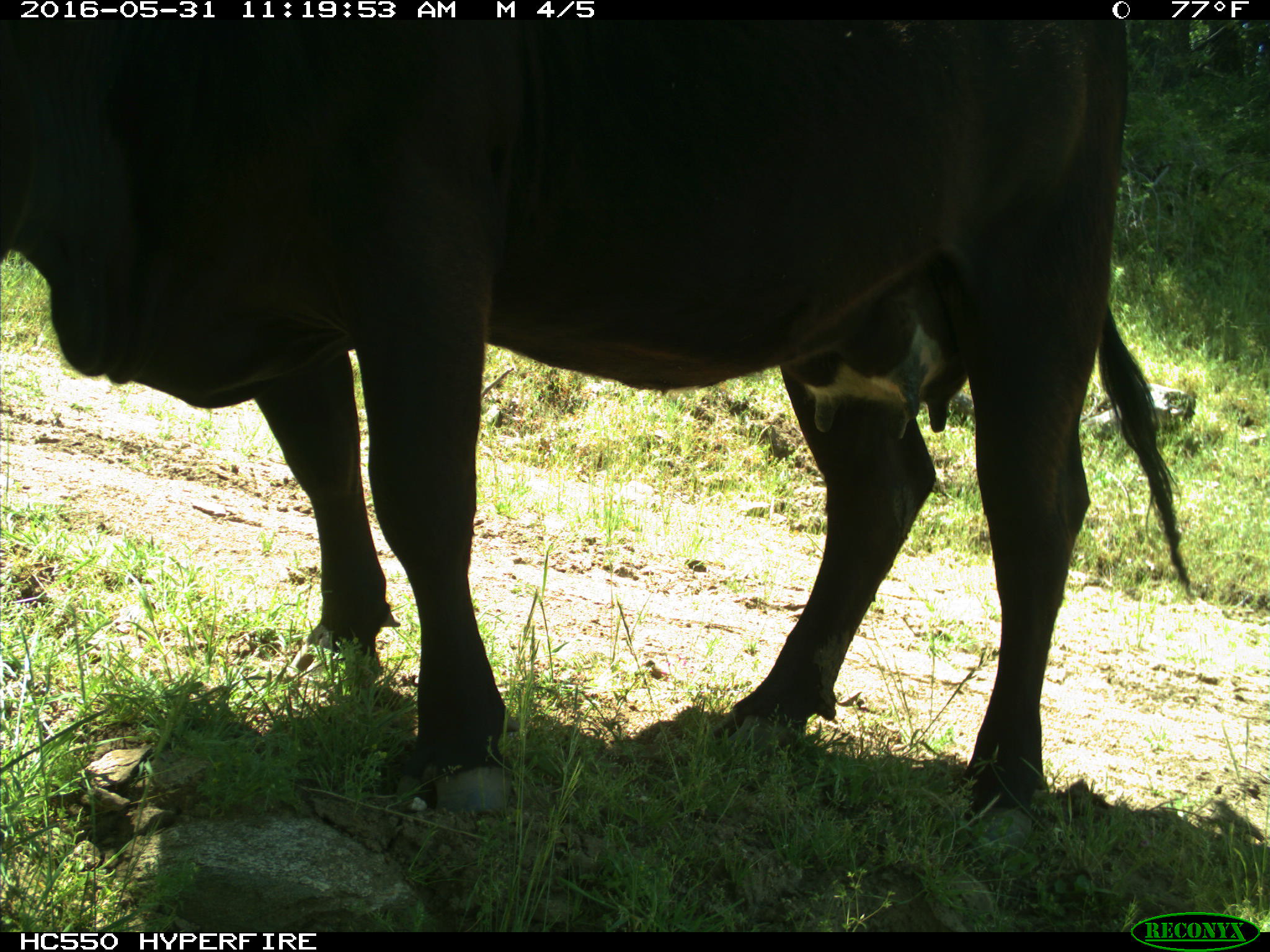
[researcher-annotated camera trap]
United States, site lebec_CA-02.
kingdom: Animalia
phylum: Chordata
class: Mammalia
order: Artiodactyla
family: Bovidae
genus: Bos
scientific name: Bos taurus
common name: domestic cow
Bos taurus (domestic cow).